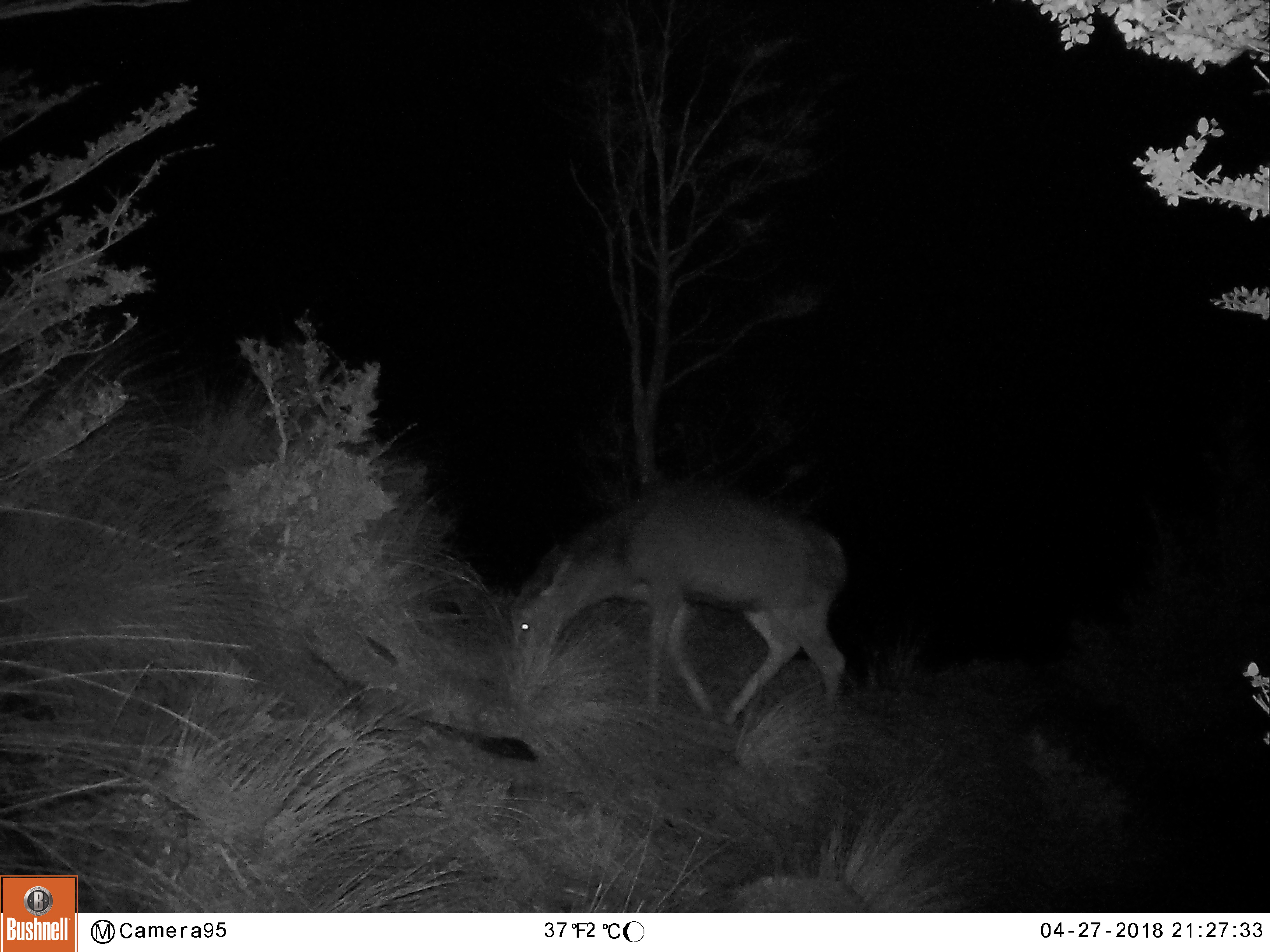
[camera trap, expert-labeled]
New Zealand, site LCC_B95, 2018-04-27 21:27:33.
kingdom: Animalia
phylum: Chordata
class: Mammalia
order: Artiodactyla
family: Cervidae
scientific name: Cervidae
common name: deer